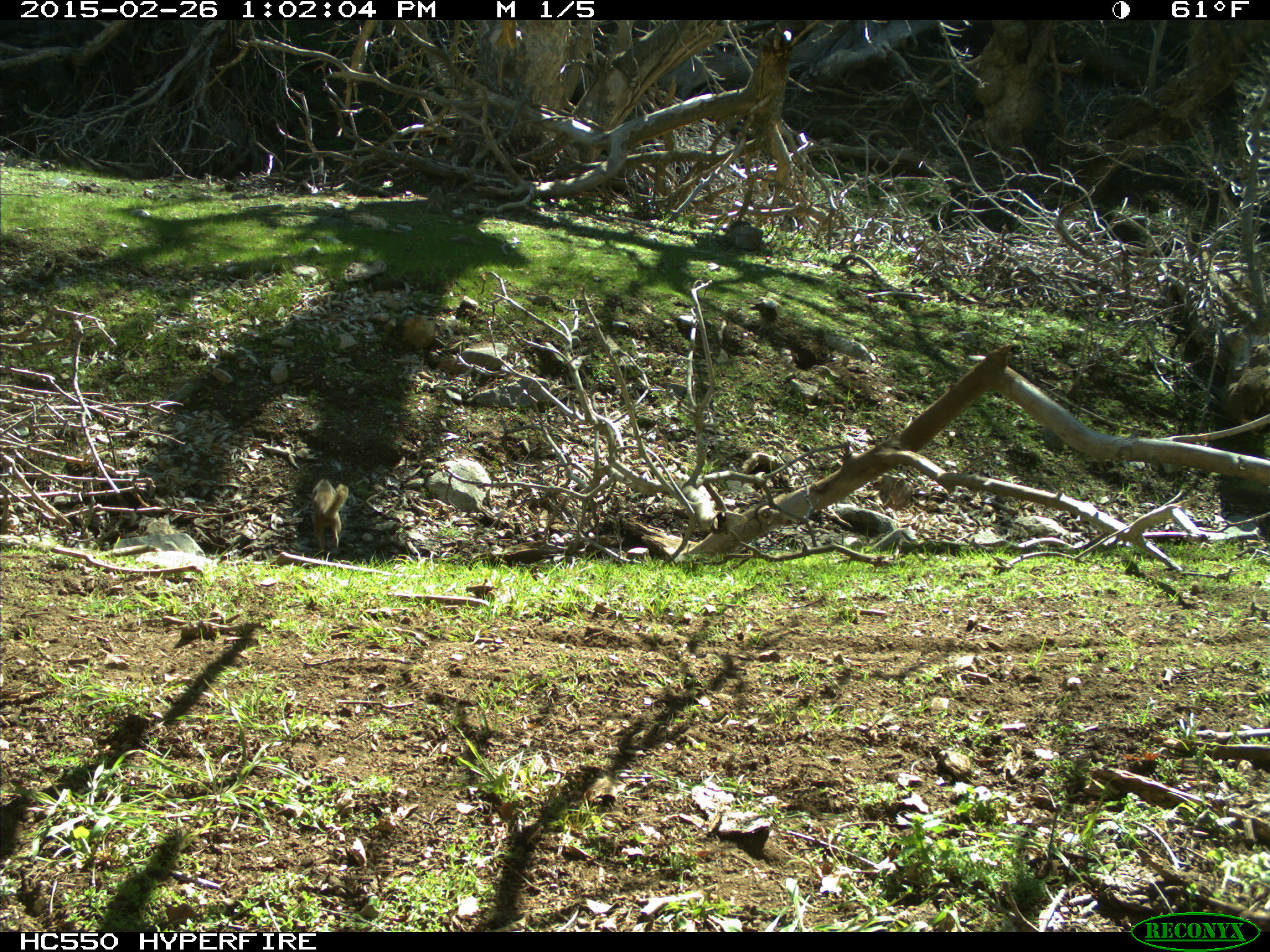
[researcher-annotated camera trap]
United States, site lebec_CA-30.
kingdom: Animalia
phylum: Chordata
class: Mammalia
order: Rodentia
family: Sciuridae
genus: Otospermophilus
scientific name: Otospermophilus beecheyi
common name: california ground squirrel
Otospermophilus beecheyi (california ground squirrel).